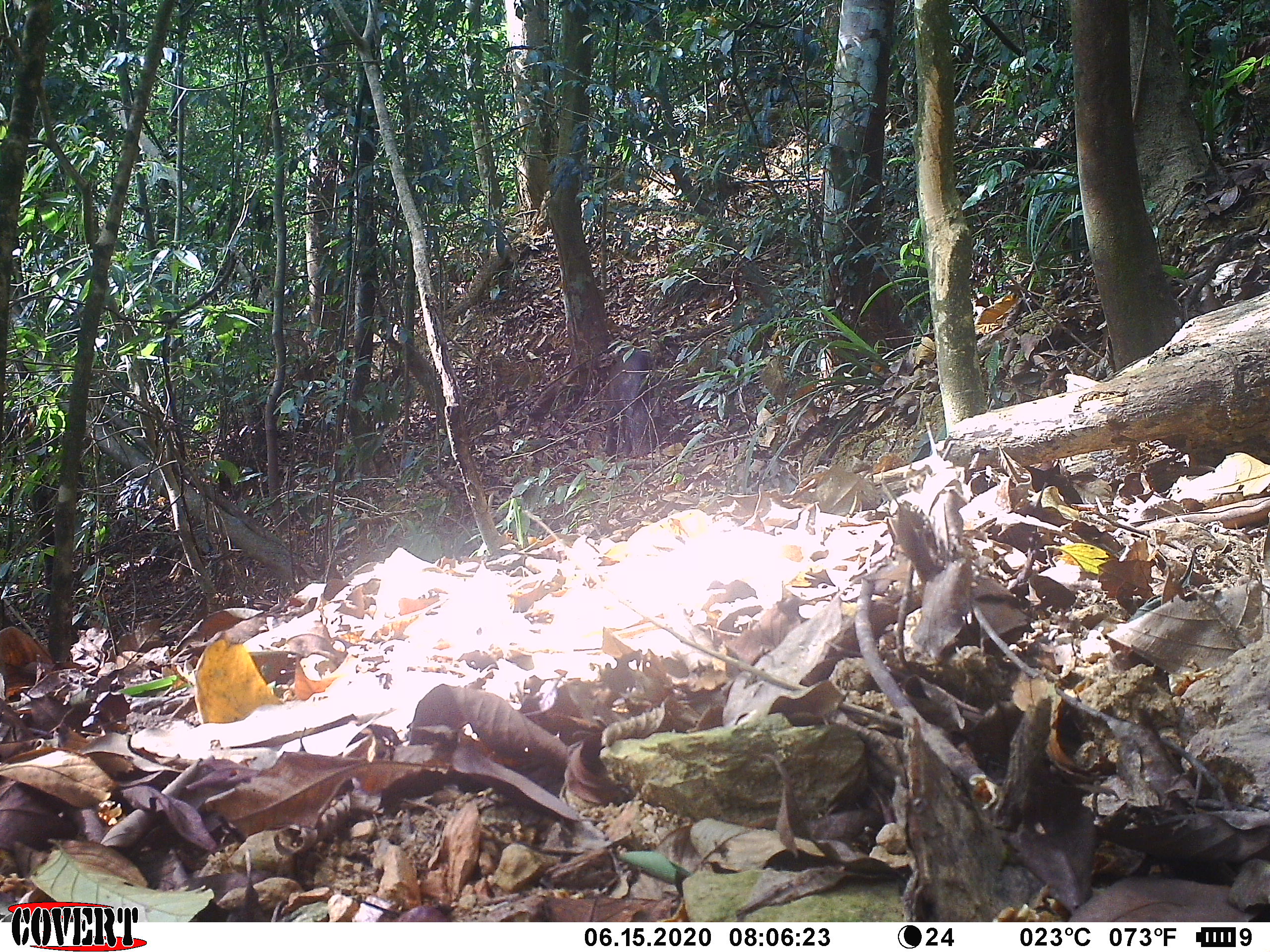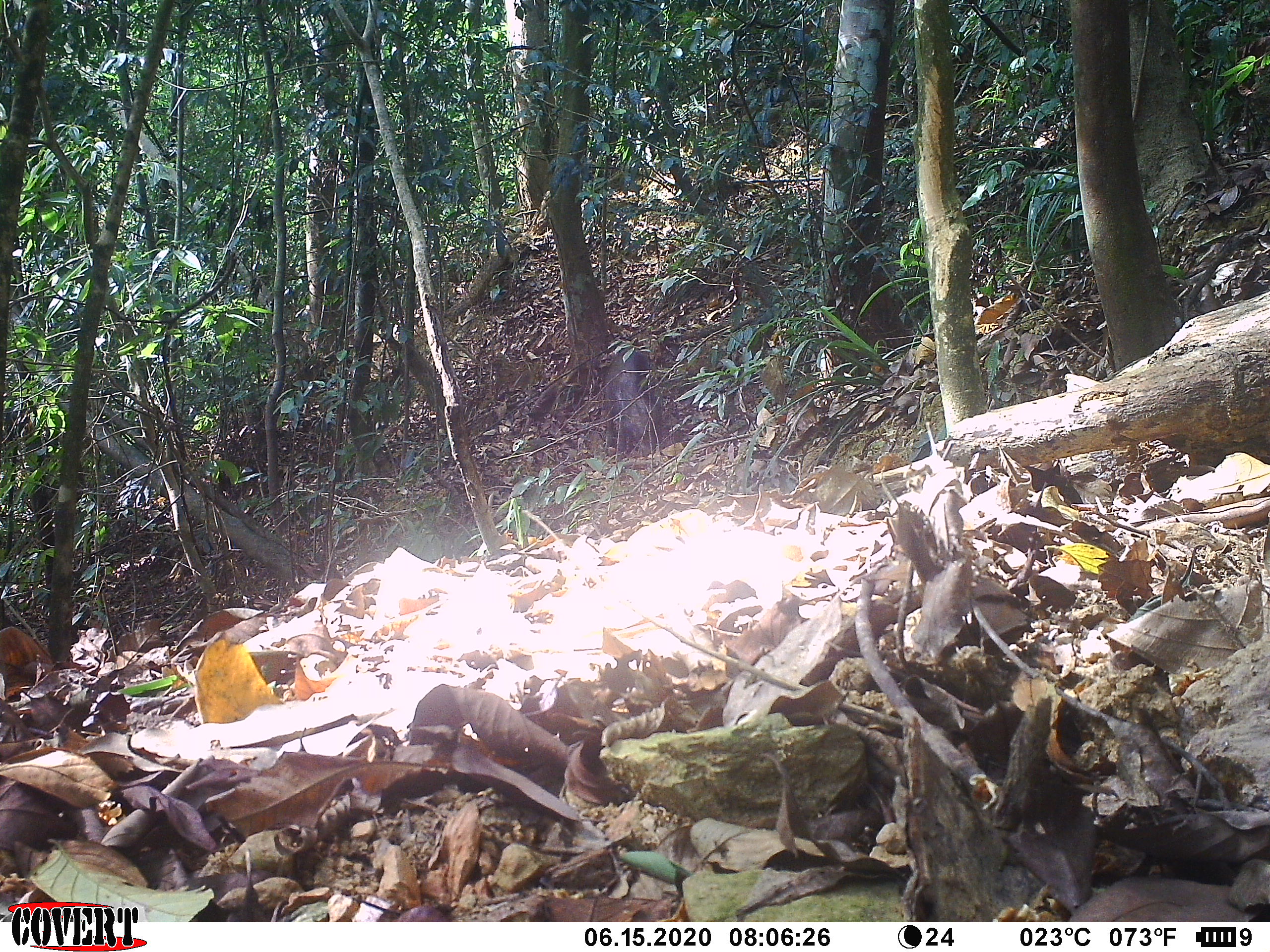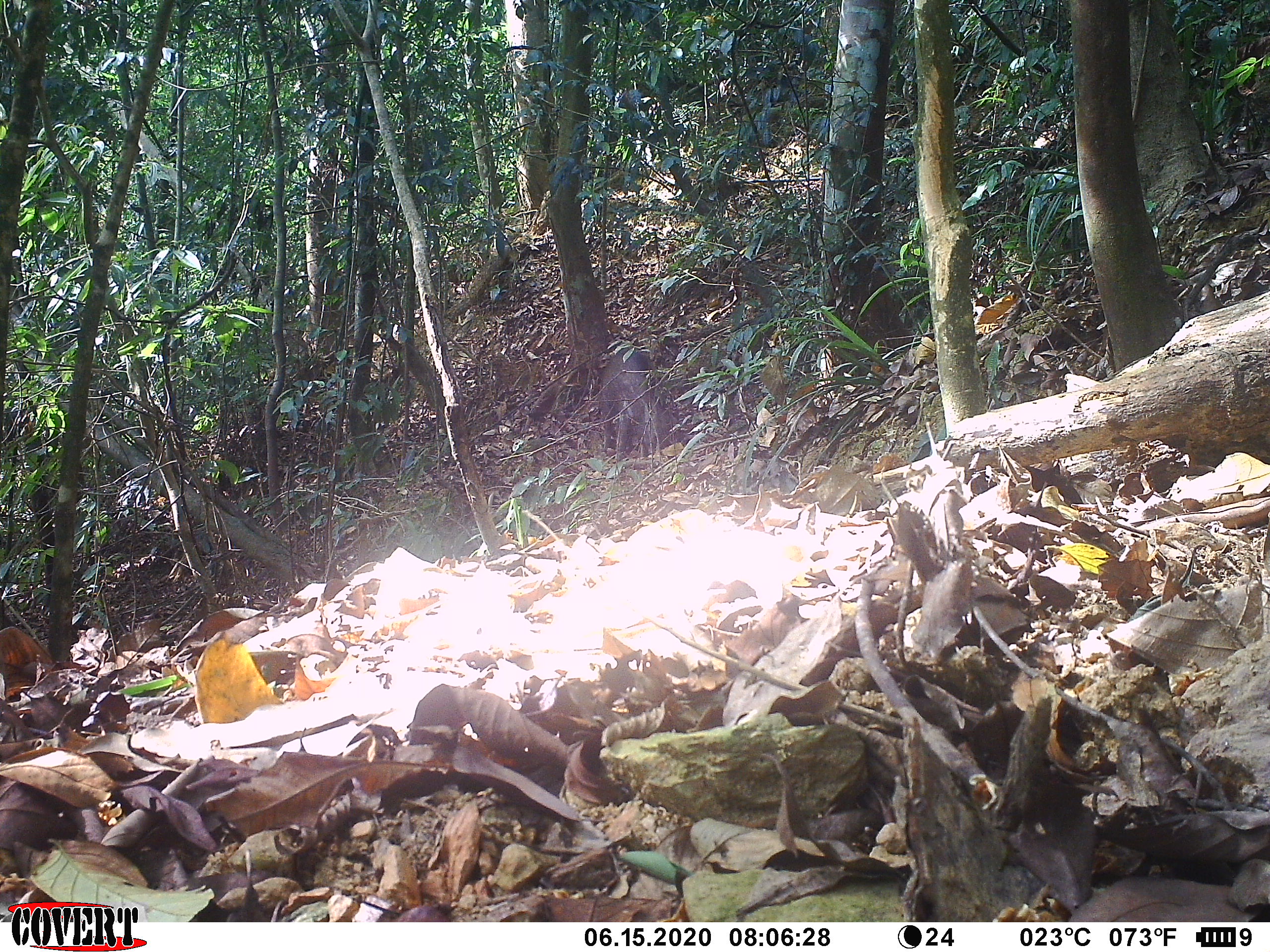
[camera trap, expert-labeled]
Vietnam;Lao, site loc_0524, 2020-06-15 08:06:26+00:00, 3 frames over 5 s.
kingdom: Animalia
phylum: Chordata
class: Mammalia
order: Artiodactyla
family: Suidae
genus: Sus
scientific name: Sus scrofa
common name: eurasian wild pig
Eurasian wild pig (Sus scrofa). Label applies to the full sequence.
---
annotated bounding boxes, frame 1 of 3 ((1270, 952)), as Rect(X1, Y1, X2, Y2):
eurasian wild pig: Rect(601, 346, 662, 459)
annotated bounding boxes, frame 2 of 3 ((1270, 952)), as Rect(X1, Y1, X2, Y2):
eurasian wild pig: Rect(602, 345, 663, 457)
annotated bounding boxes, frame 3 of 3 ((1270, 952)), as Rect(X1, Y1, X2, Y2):
eurasian wild pig: Rect(594, 346, 683, 460)